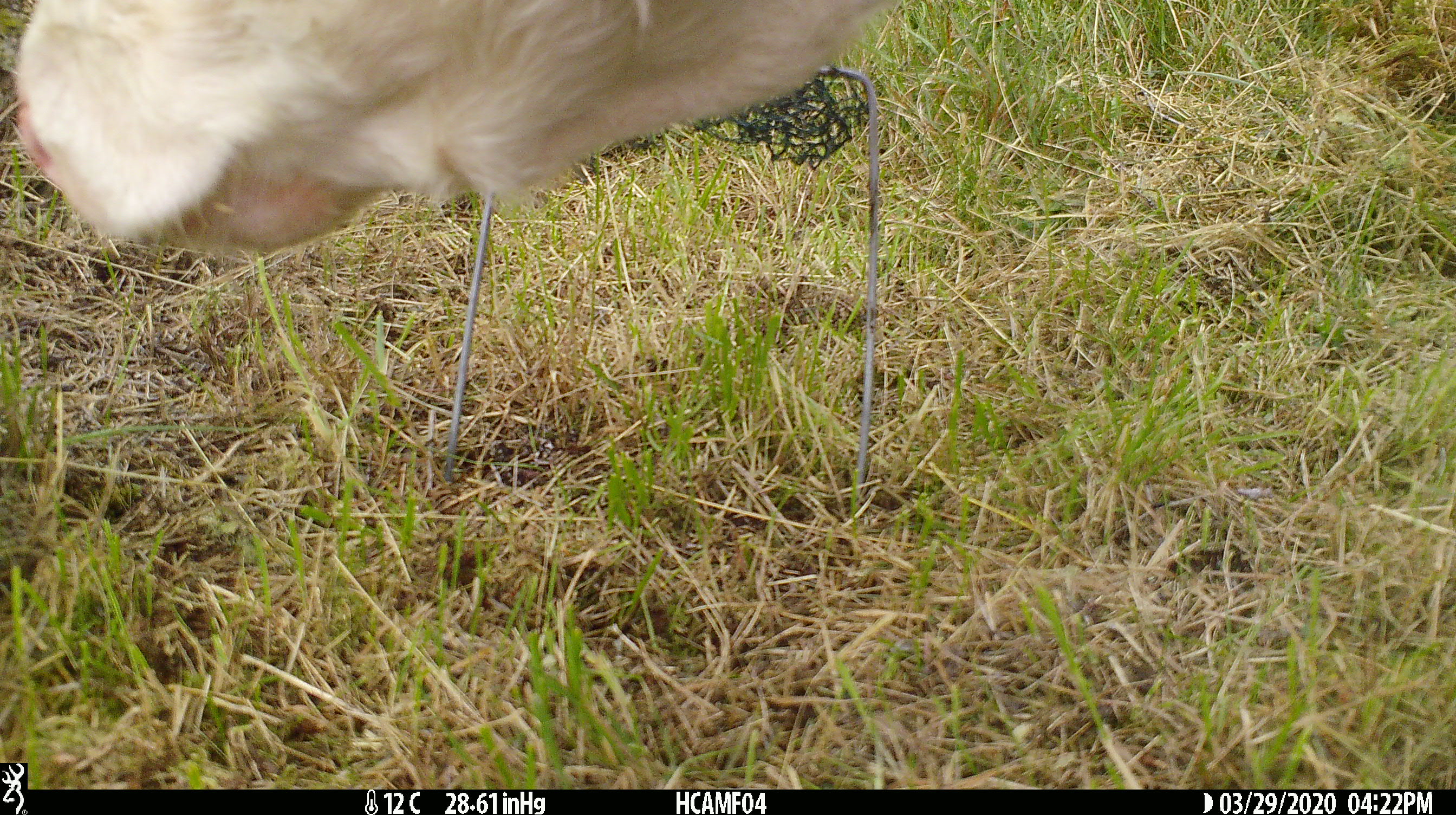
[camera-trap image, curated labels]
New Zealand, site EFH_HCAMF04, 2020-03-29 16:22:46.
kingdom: Animalia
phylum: Chordata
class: Mammalia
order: Artiodactyla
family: Bovidae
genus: Bos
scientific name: Bos taurus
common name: domestic cow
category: cow